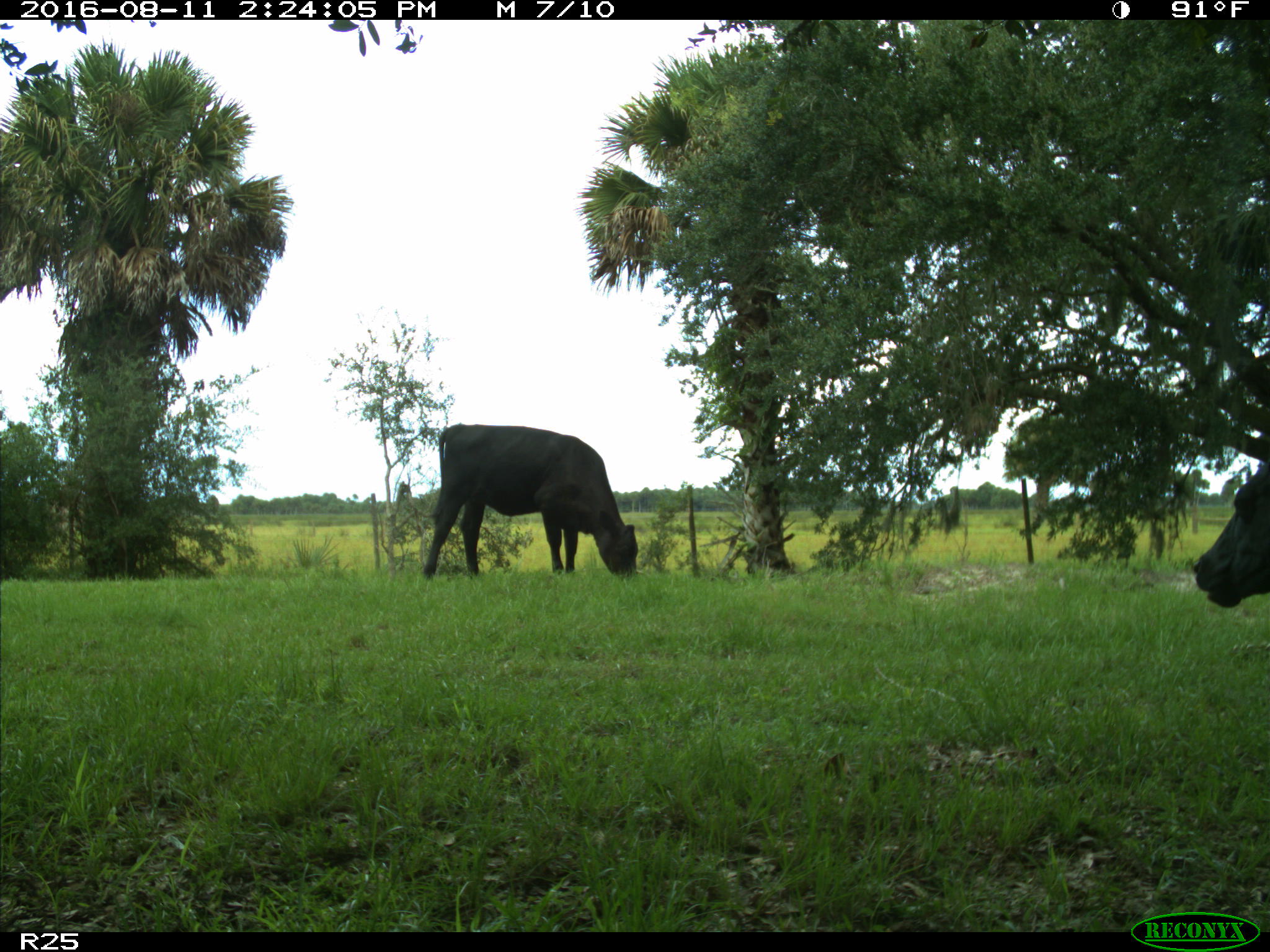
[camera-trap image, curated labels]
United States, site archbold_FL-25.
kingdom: Animalia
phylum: Chordata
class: Mammalia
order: Artiodactyla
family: Bovidae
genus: Bos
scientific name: Bos taurus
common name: domestic cow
Bos taurus (domestic cow).